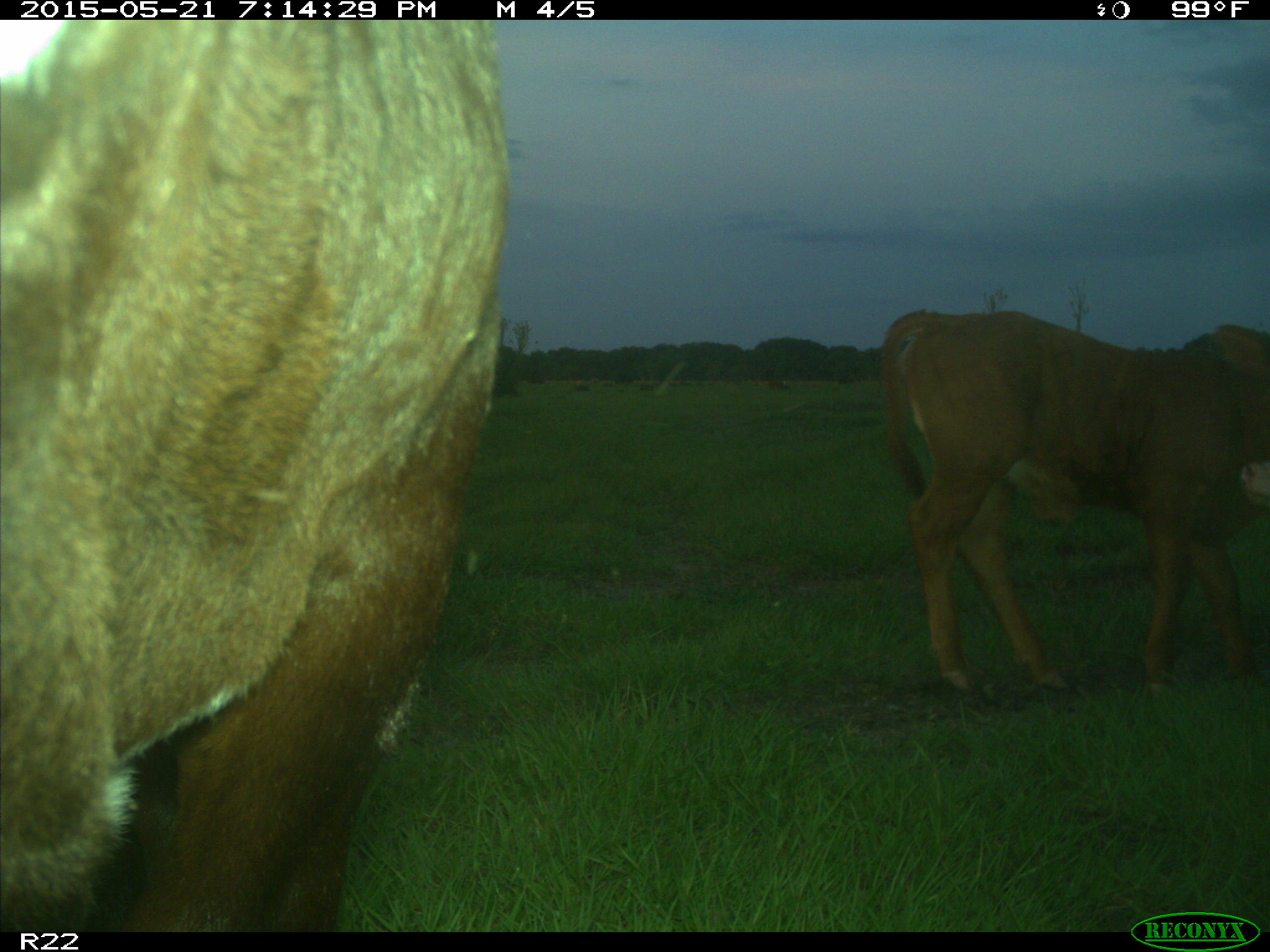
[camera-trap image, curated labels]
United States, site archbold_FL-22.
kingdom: Animalia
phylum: Chordata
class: Mammalia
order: Artiodactyla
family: Bovidae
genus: Bos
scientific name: Bos taurus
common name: domestic cow